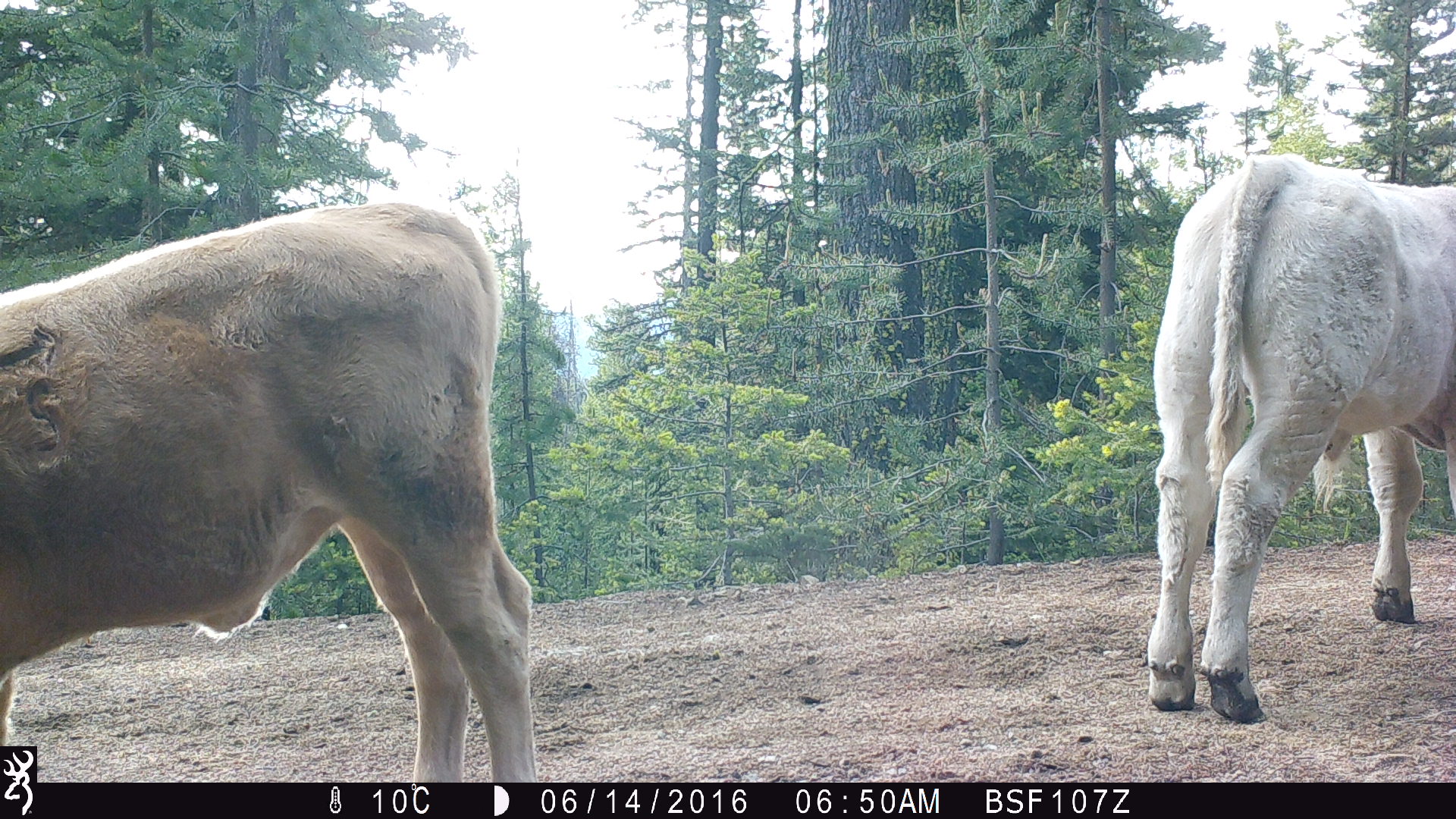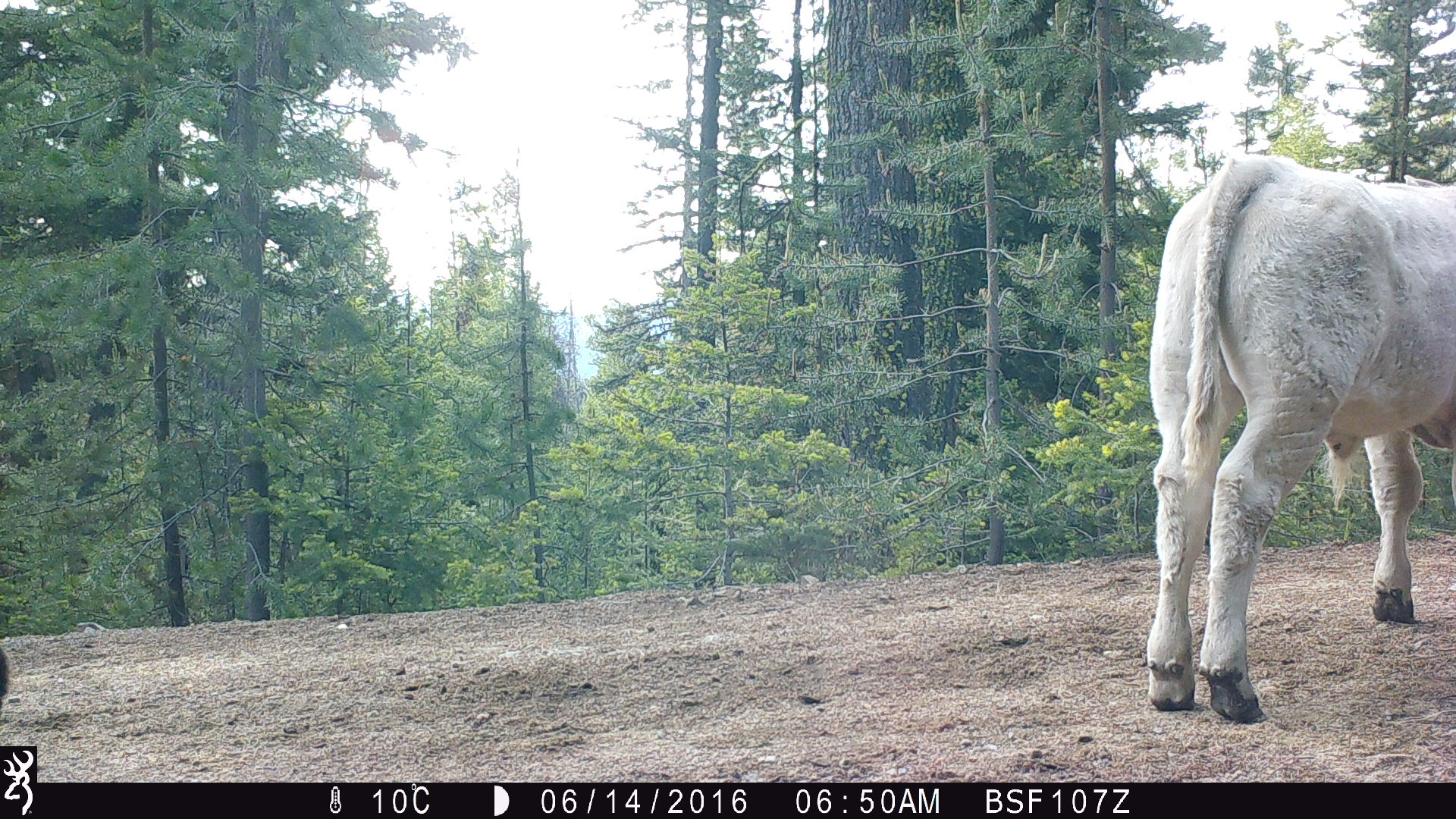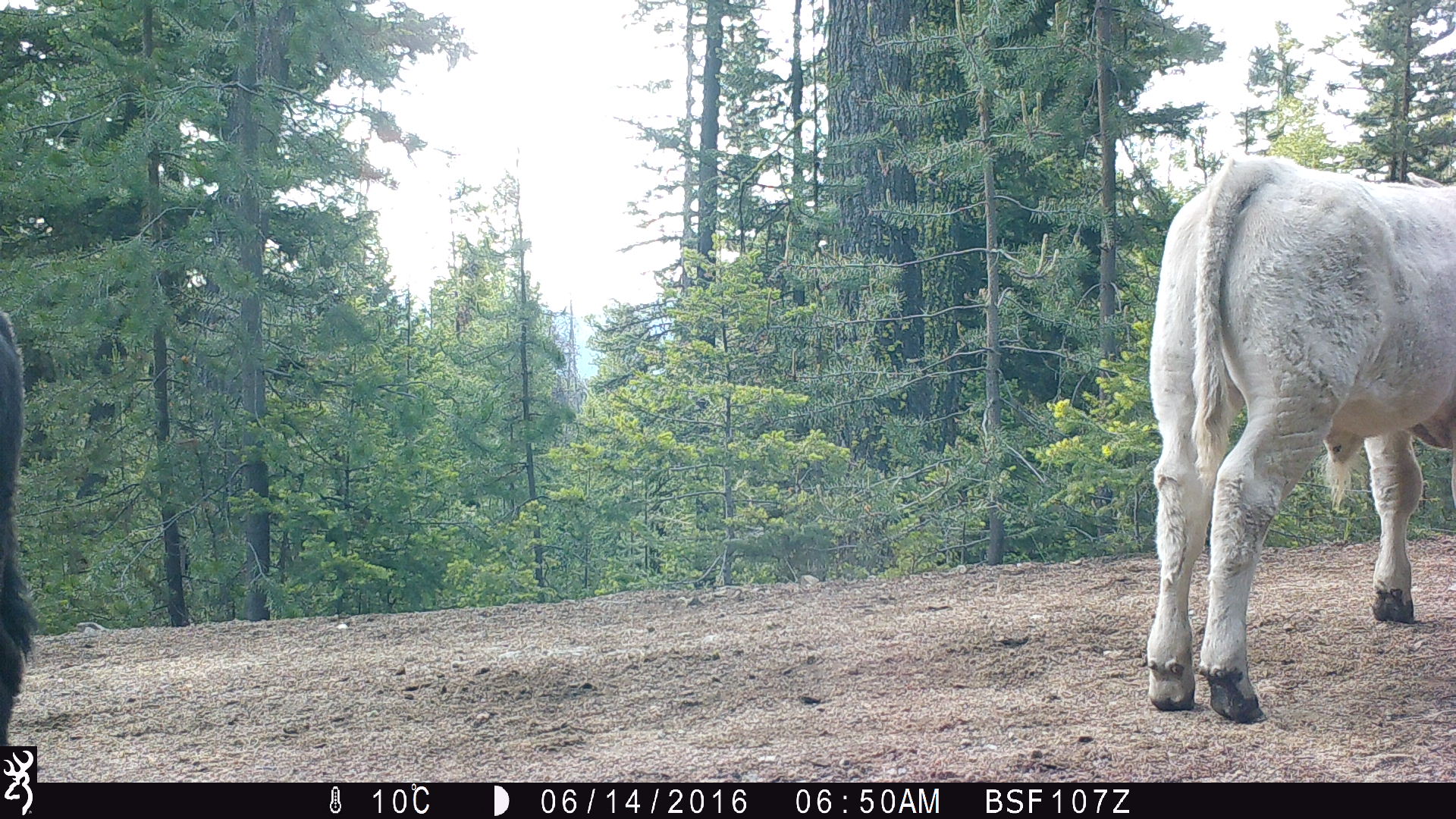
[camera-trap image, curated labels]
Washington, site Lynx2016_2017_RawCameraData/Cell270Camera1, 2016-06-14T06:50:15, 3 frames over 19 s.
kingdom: Animalia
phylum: Chordata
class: Mammalia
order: Artiodactyla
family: Bovidae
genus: Bos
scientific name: Bos taurus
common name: domestic cattle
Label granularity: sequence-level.